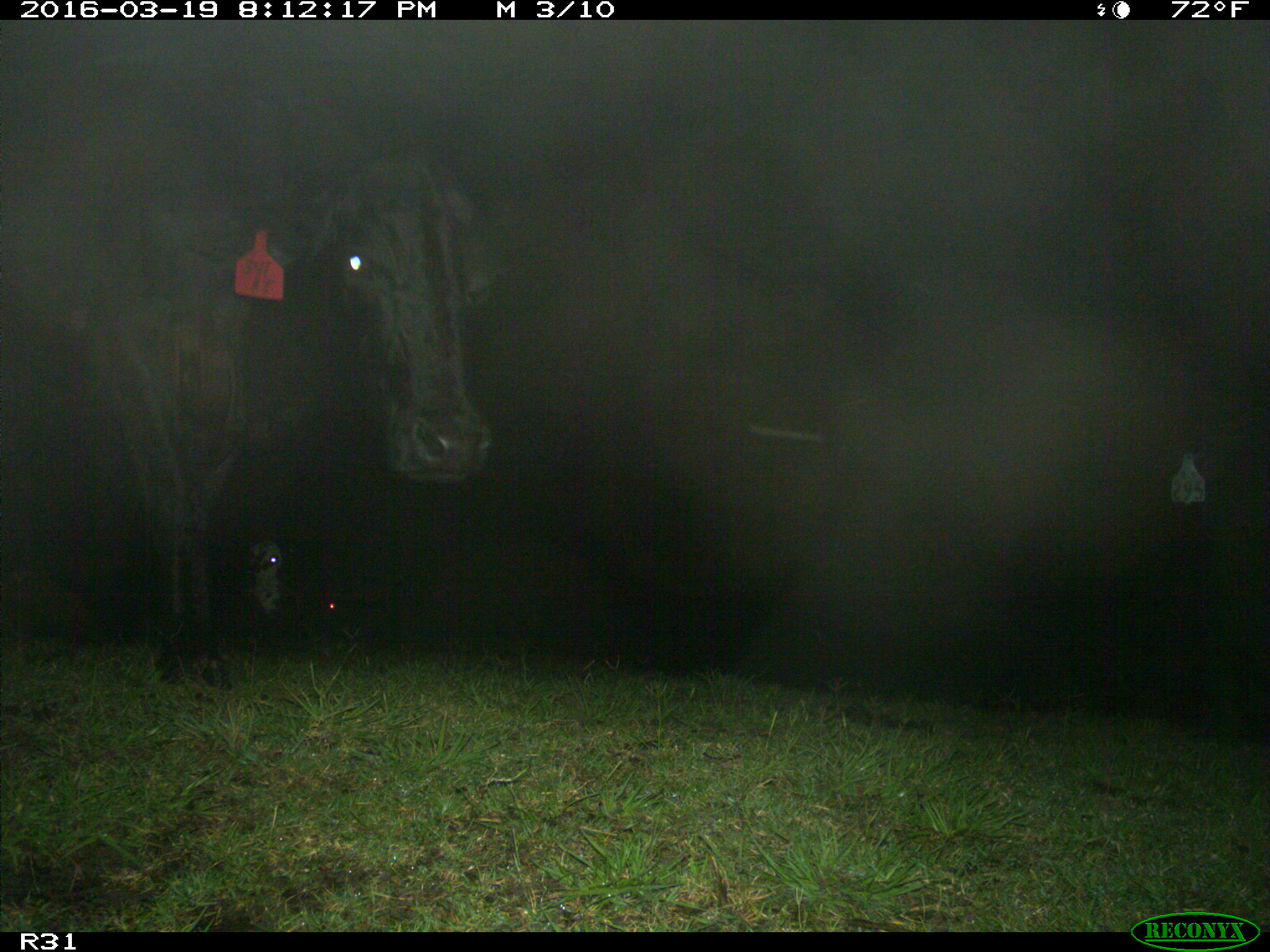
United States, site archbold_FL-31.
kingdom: Animalia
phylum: Chordata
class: Mammalia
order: Artiodactyla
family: Bovidae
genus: Bos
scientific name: Bos taurus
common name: domestic cow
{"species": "Bos taurus (domestic cow)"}